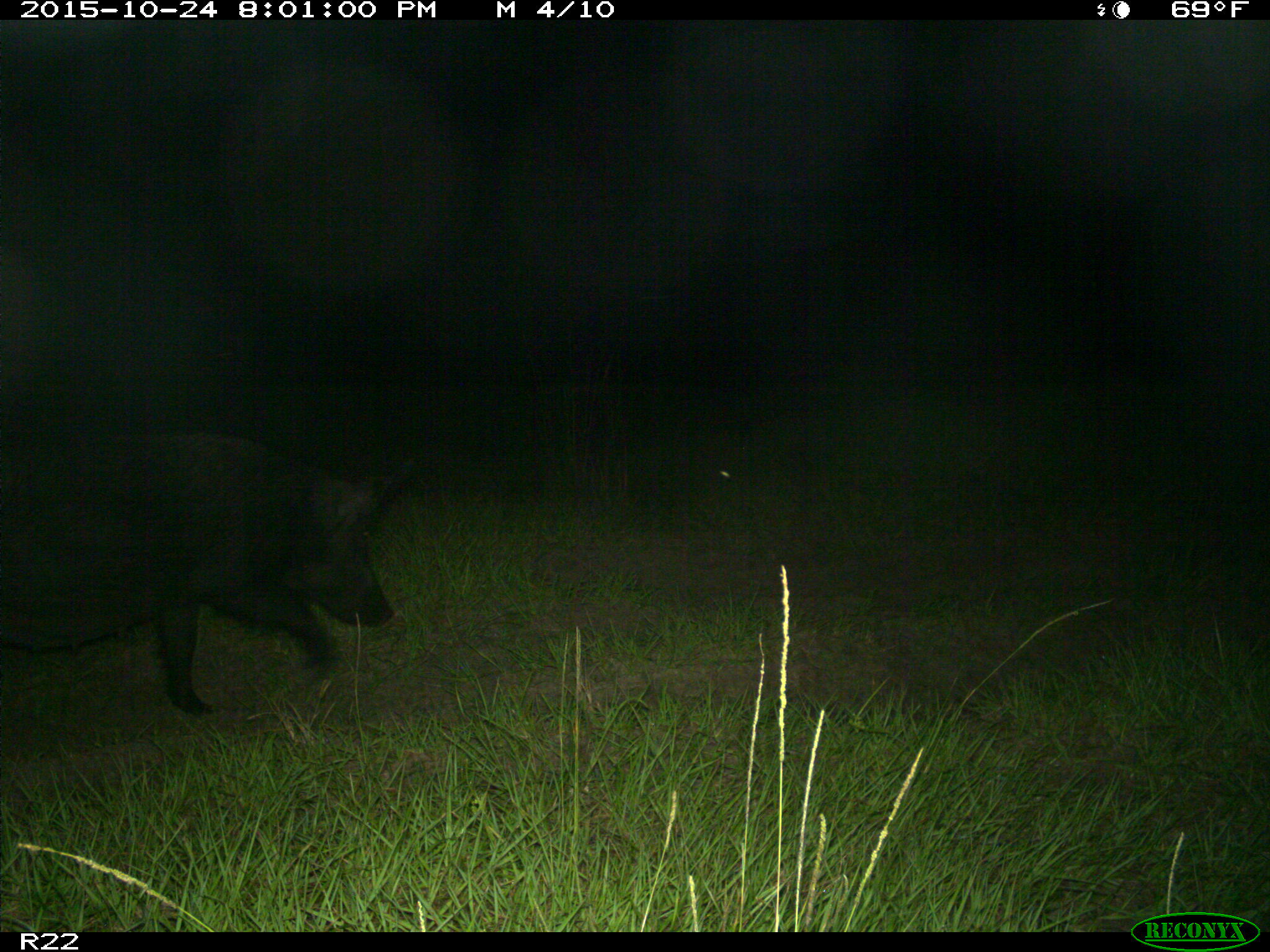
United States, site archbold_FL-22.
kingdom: Animalia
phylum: Chordata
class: Mammalia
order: Artiodactyla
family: Suidae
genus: Sus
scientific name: Sus scrofa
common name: wild boar